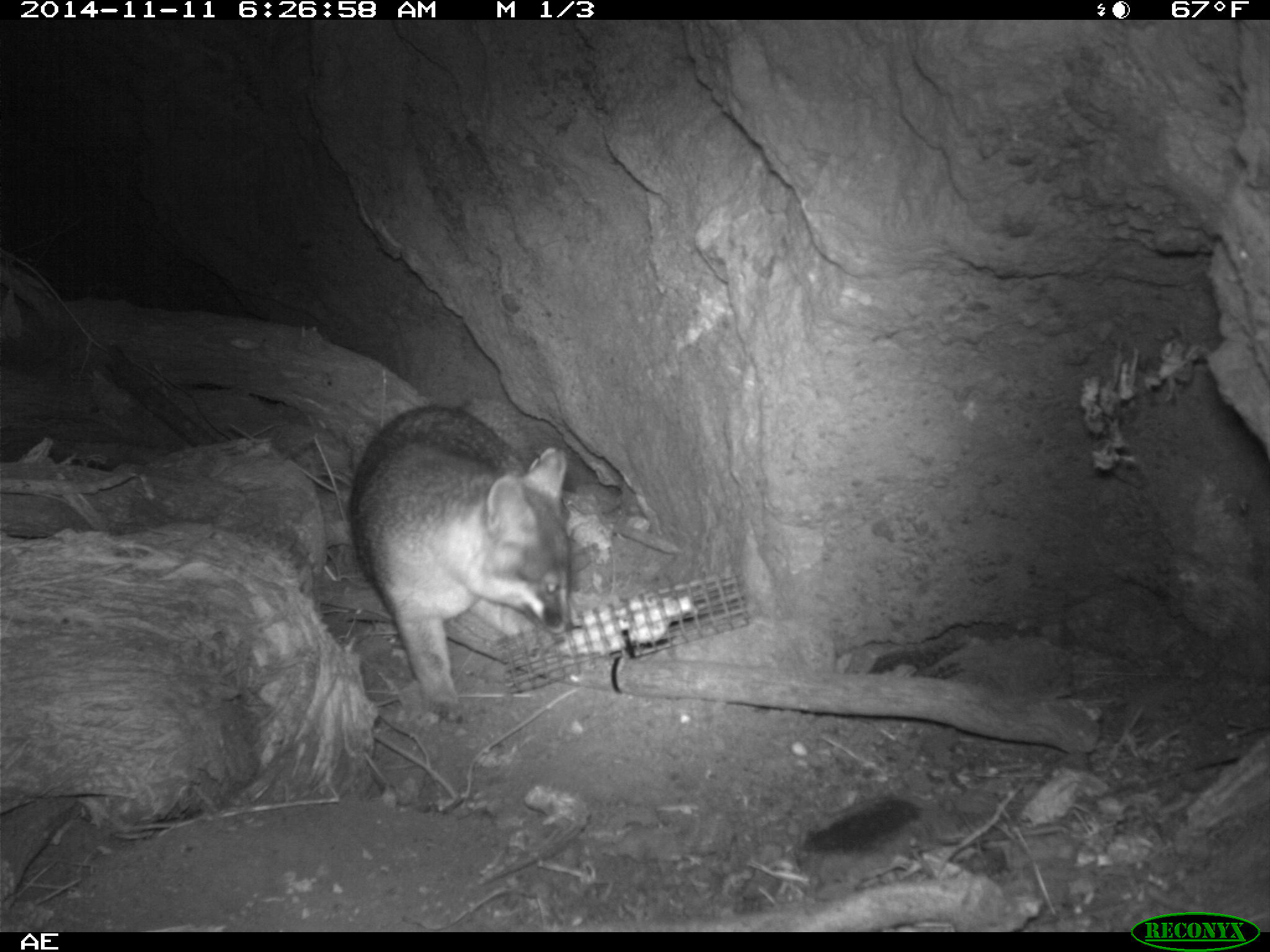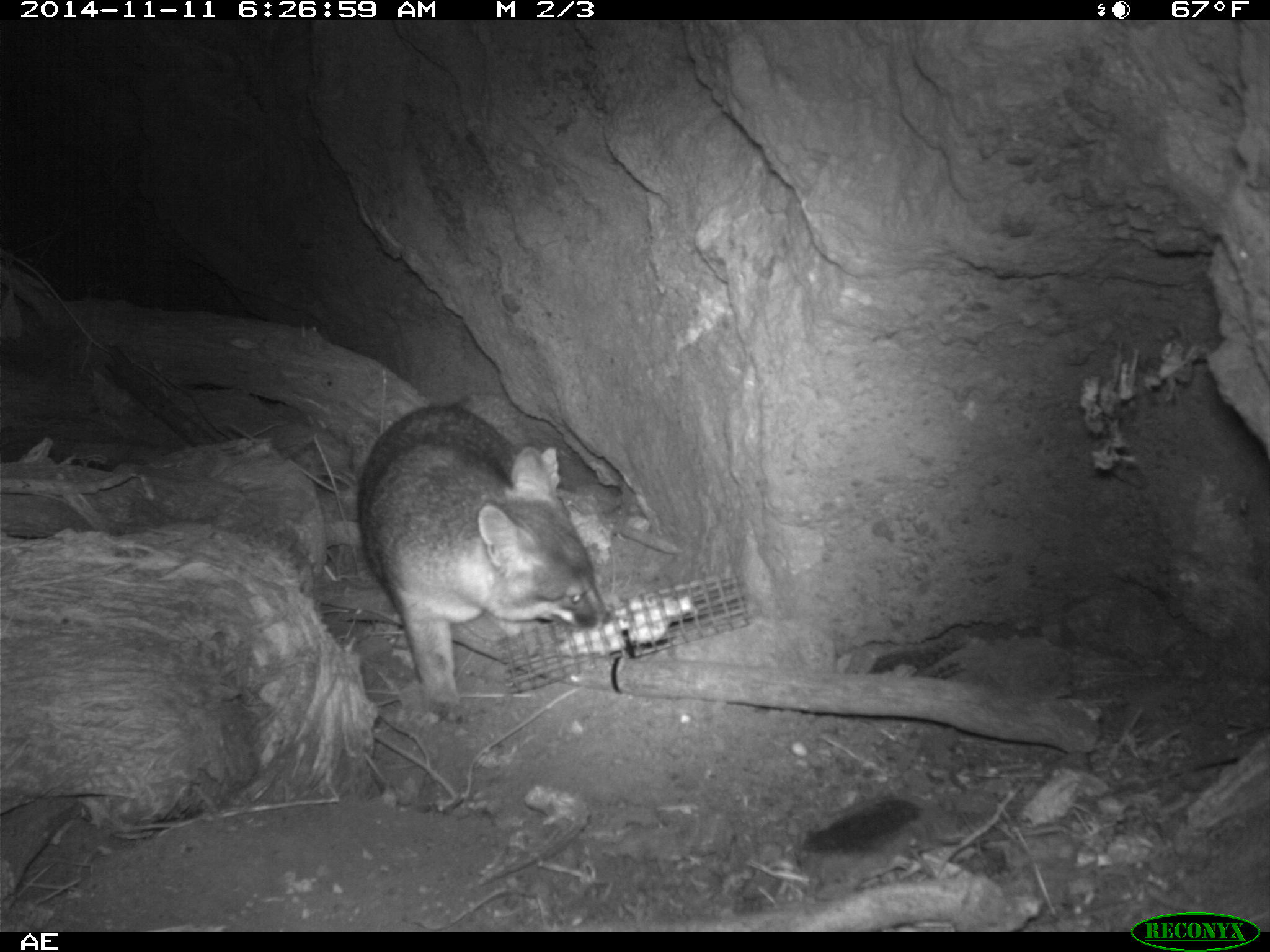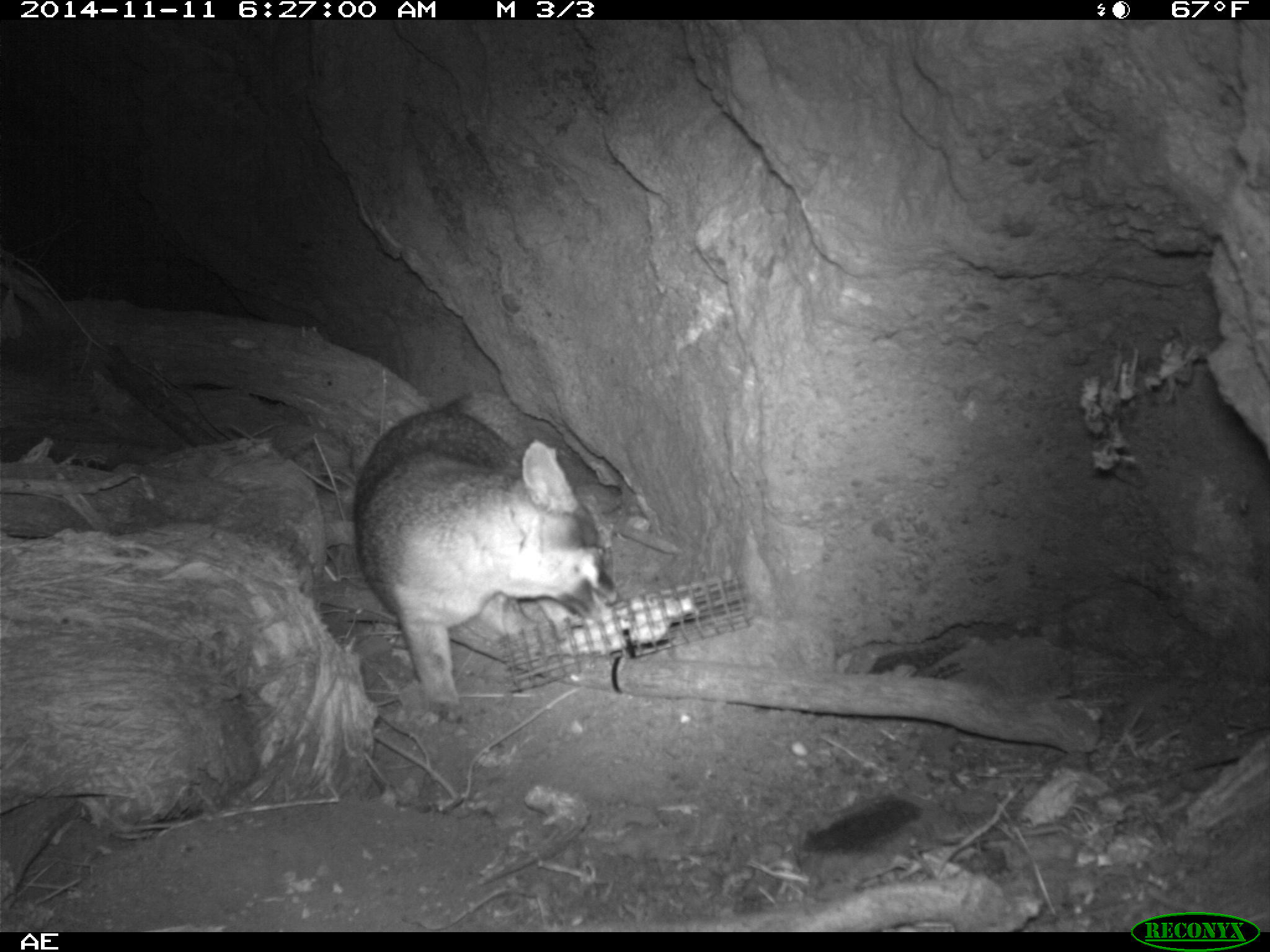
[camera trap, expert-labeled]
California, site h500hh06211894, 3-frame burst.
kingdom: Animalia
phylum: Chordata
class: Mammalia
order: Carnivora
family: Canidae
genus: Urocyon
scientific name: Urocyon littoralis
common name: island fox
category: fox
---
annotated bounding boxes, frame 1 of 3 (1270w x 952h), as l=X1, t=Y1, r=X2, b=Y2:
fox: l=349, t=404, r=572, b=736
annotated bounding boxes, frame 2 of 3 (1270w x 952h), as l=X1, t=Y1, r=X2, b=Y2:
fox: l=355, t=407, r=614, b=726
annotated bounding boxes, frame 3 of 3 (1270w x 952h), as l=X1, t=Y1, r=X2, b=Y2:
fox: l=351, t=385, r=616, b=724